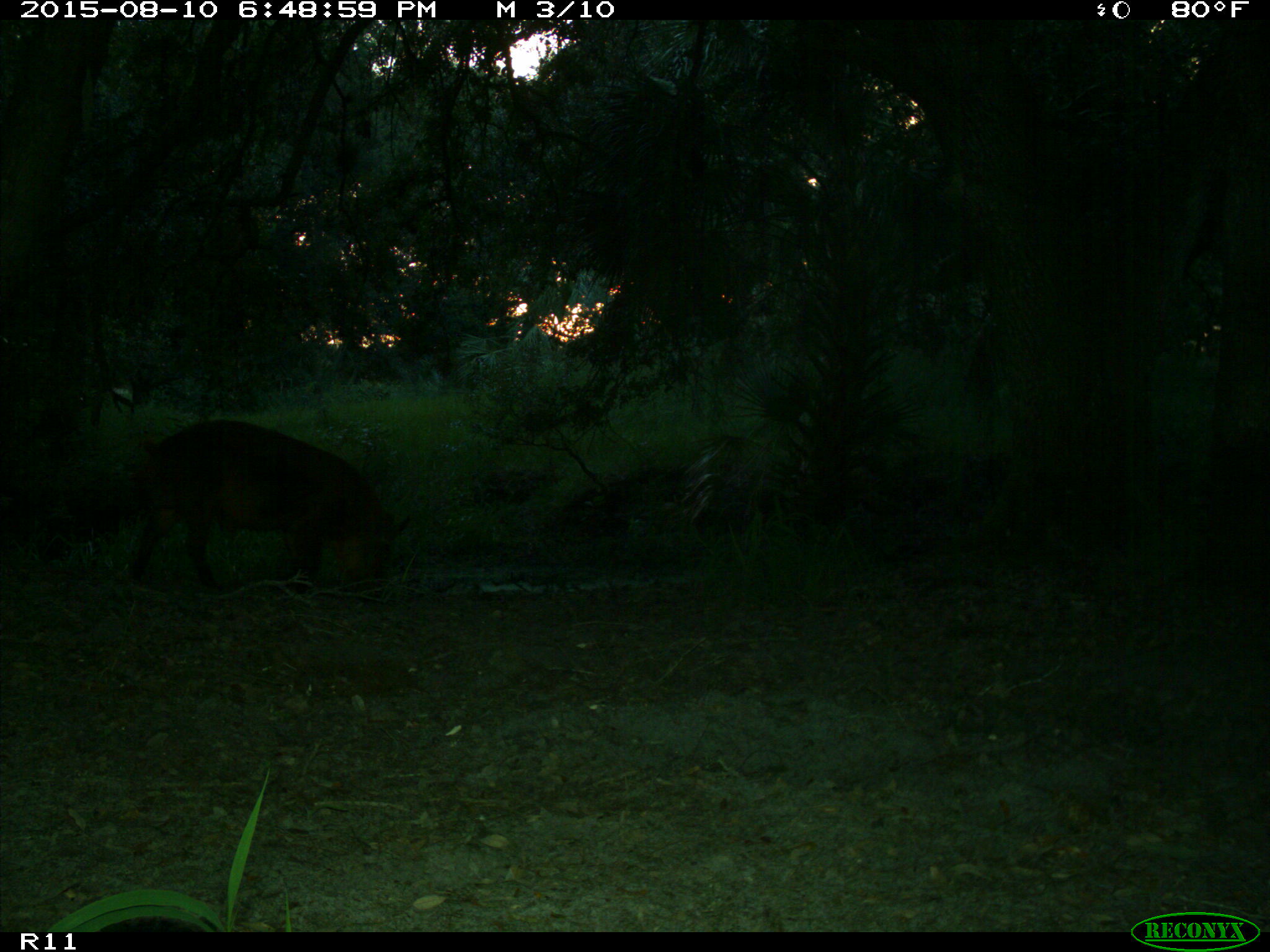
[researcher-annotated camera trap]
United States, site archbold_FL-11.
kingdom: Animalia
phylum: Chordata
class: Mammalia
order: Artiodactyla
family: Suidae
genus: Sus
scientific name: Sus scrofa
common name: wild boar